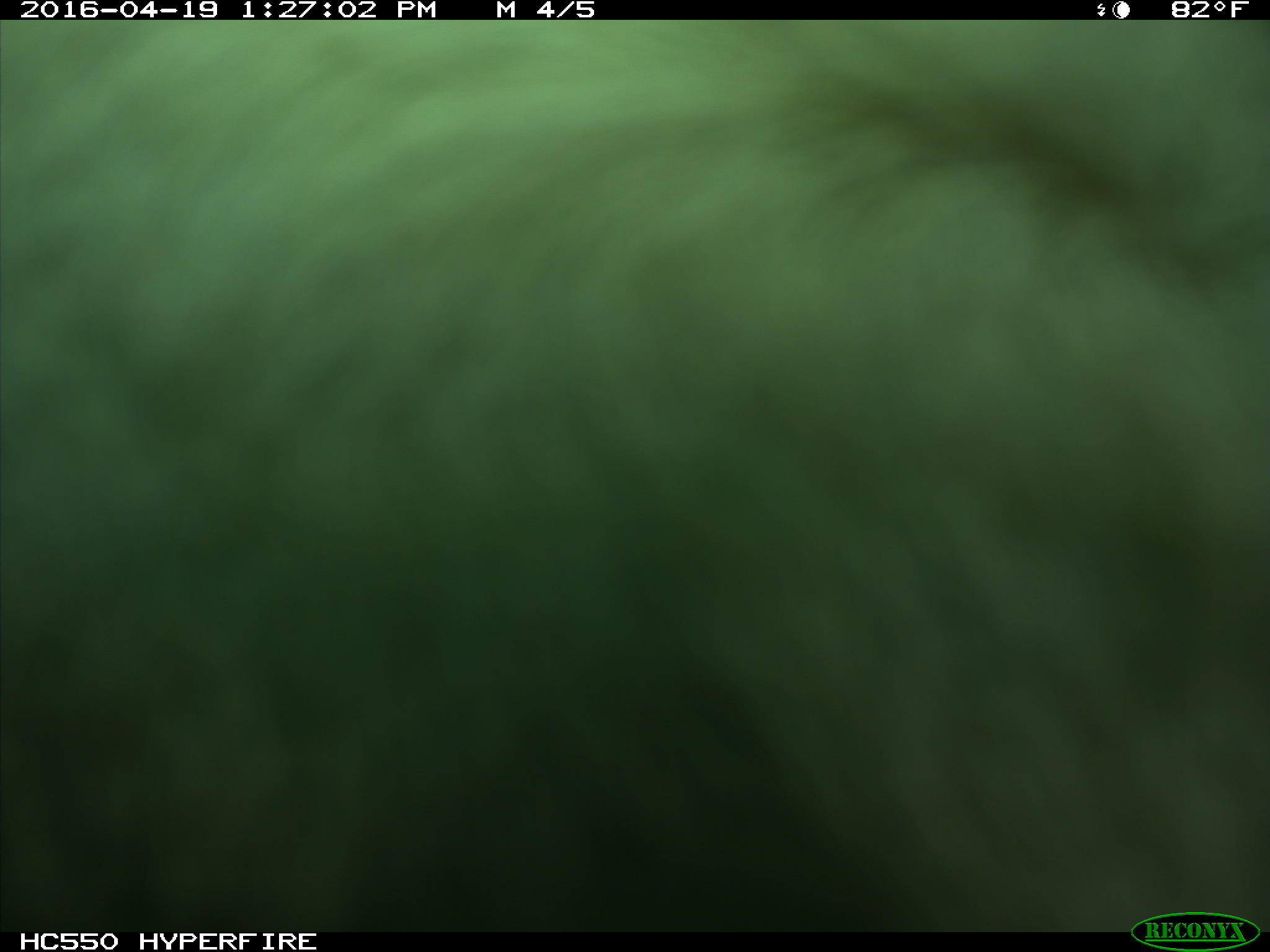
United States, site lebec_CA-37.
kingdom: Animalia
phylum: Chordata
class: Mammalia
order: Artiodactyla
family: Bovidae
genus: Bos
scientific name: Bos taurus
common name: domestic cow